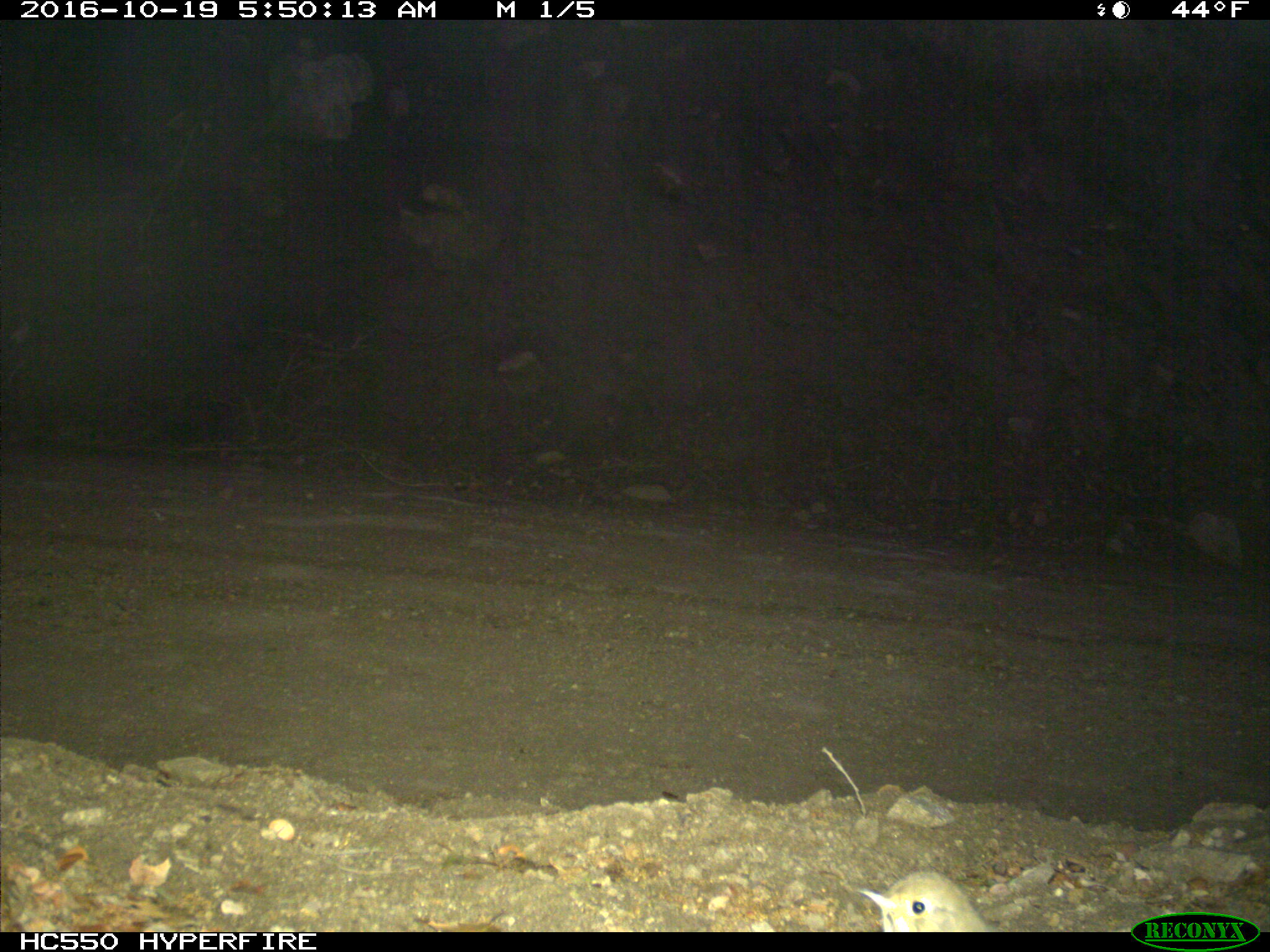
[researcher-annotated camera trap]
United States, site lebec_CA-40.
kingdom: Animalia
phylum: Chordata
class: Aves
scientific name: Aves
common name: birds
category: unidentified bird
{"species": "unidentified bird (birds) (Aves)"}